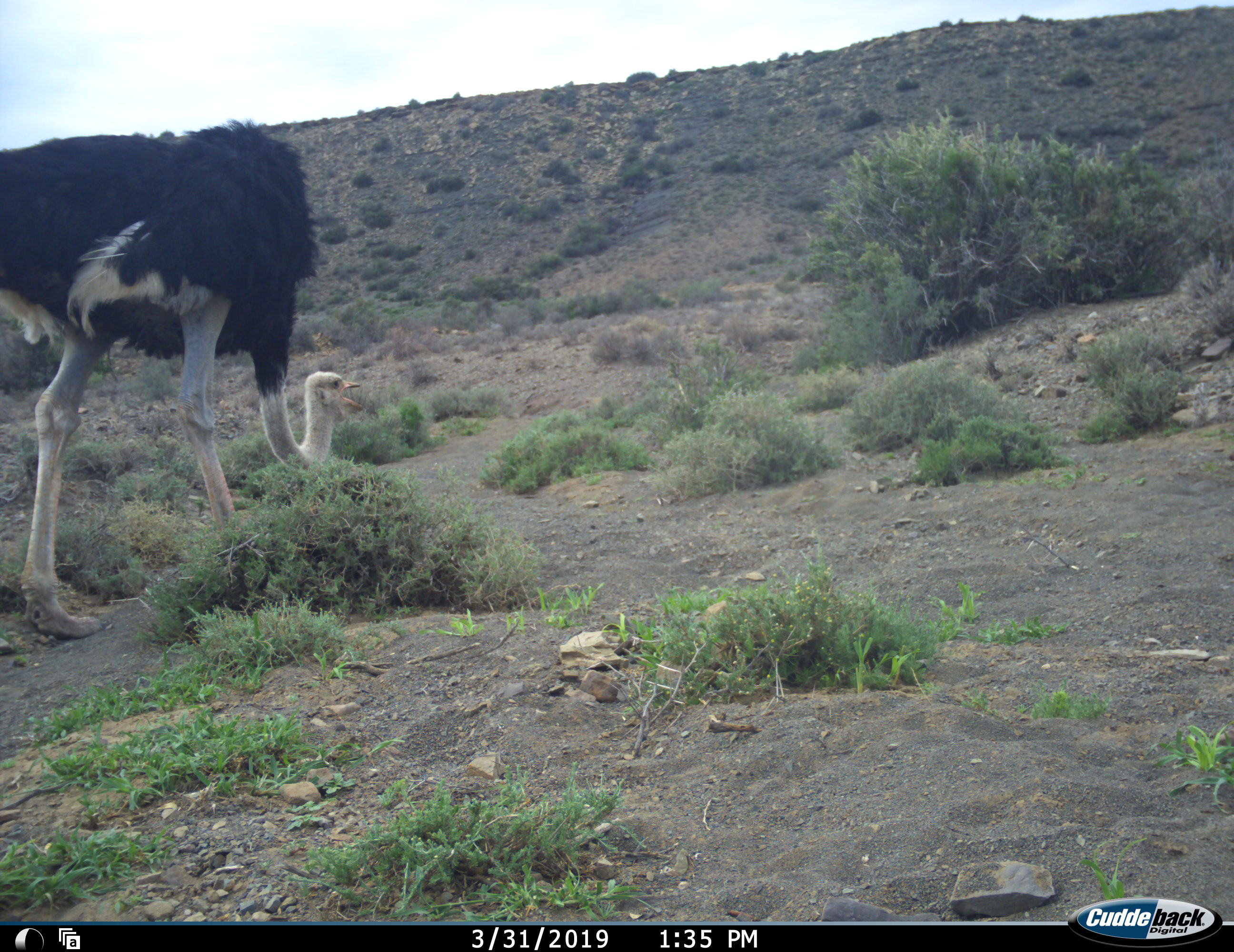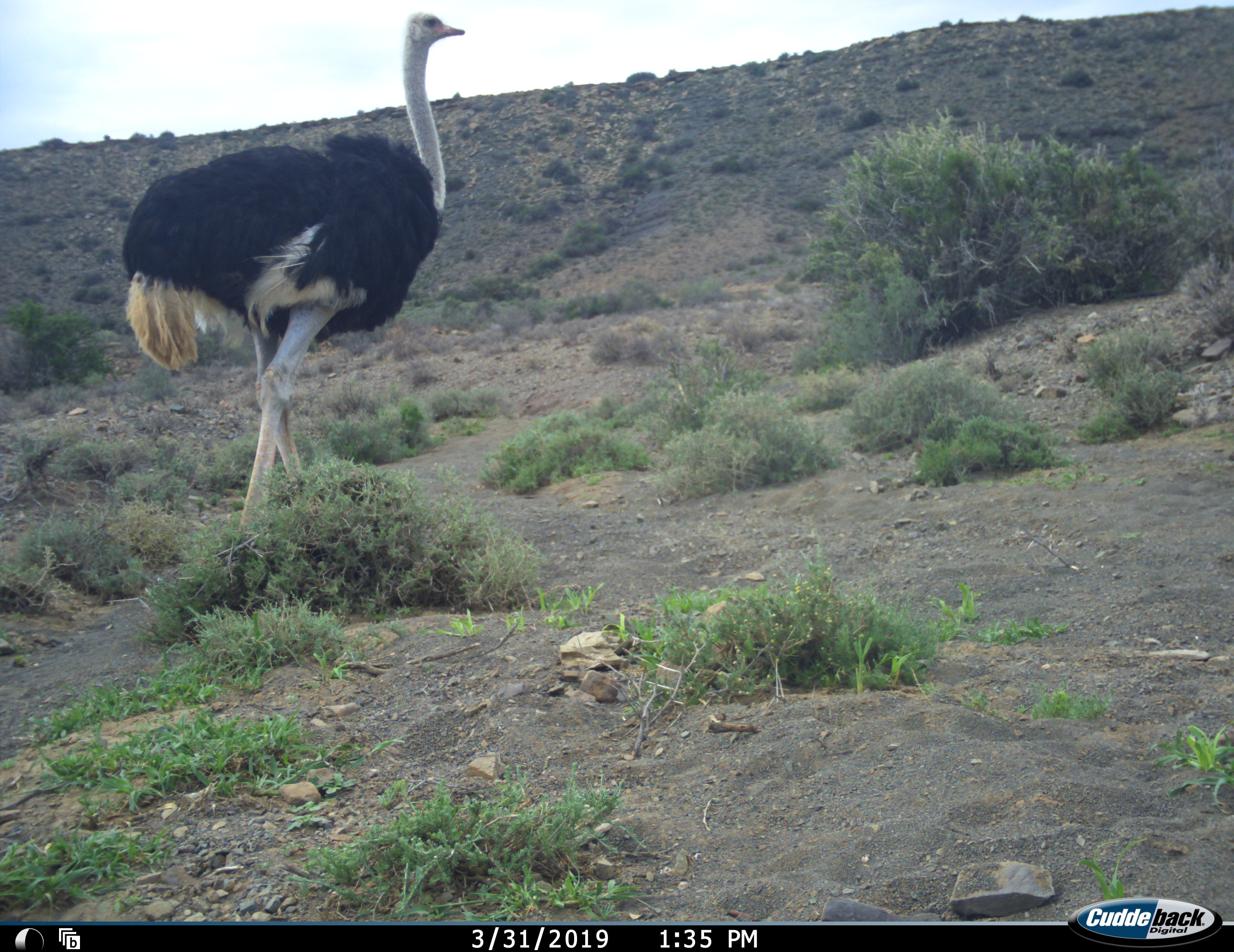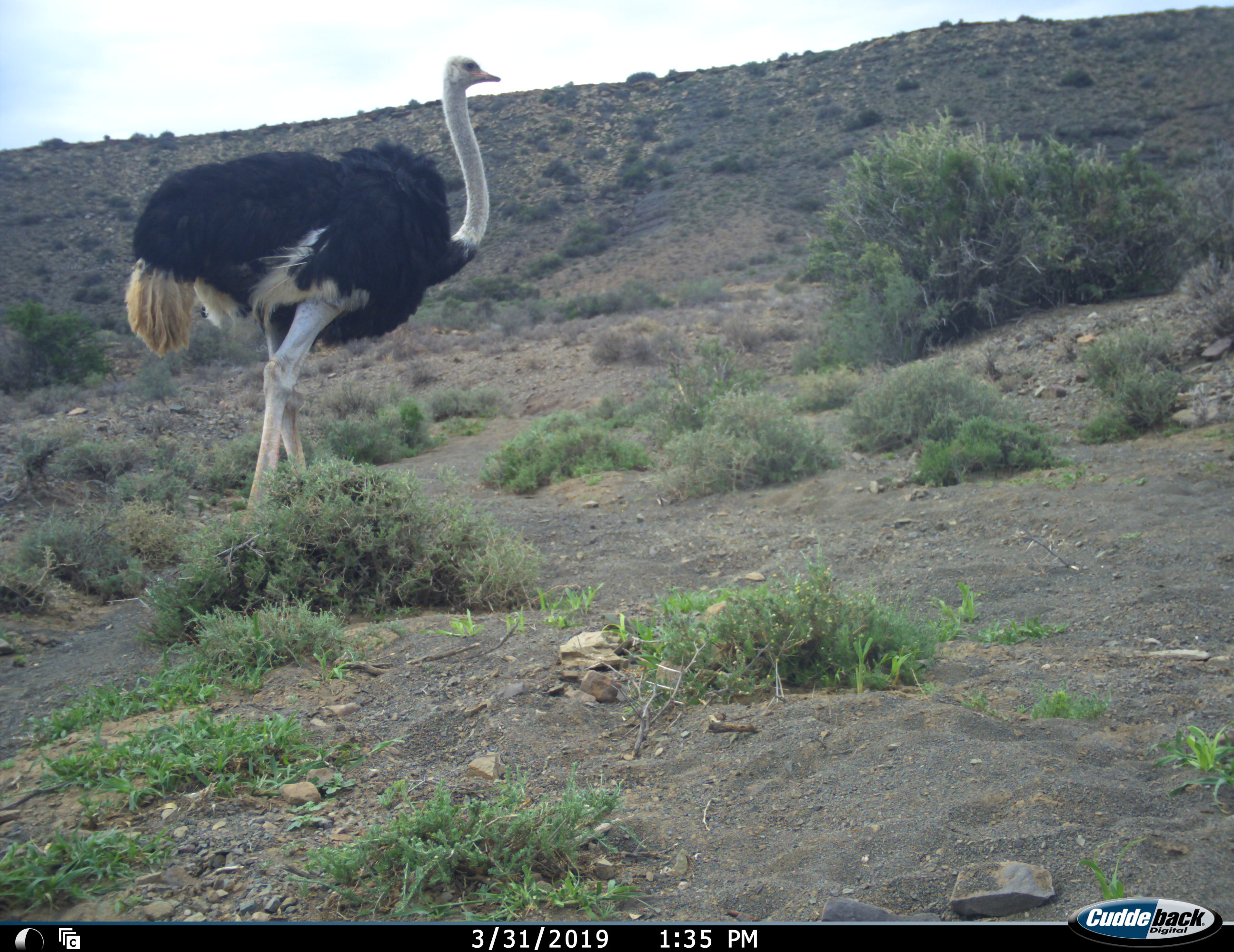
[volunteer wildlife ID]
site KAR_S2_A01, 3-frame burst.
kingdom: Animalia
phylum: Chordata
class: Aves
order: Struthioniformes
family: Struthionidae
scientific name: Struthionidae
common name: ostrich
Ostrich (Struthionidae), count 1. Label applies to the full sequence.